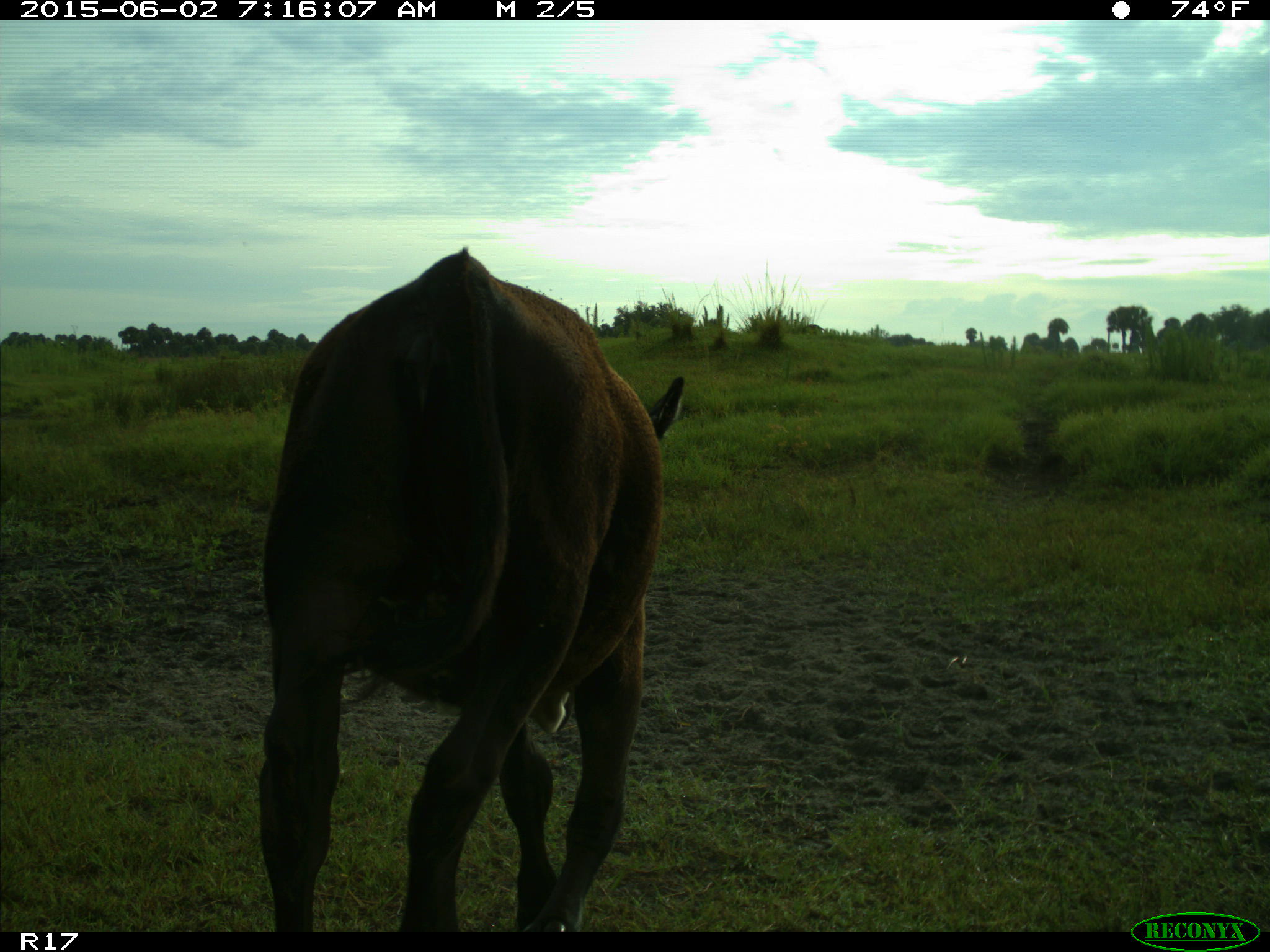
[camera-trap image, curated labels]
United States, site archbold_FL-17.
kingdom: Animalia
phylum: Chordata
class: Mammalia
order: Artiodactyla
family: Bovidae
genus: Bos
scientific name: Bos taurus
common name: domestic cow